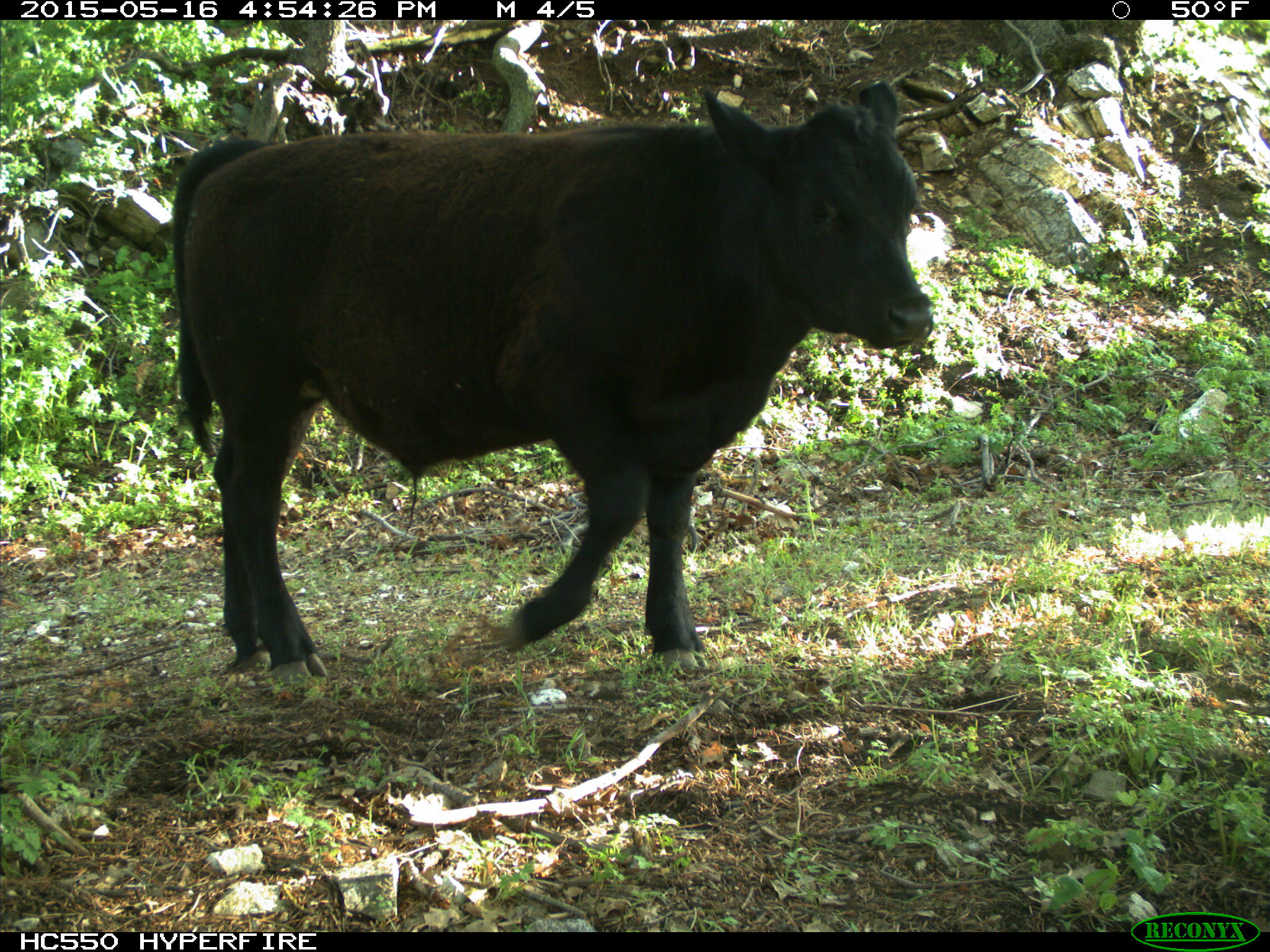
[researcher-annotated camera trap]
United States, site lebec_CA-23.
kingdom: Animalia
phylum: Chordata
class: Mammalia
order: Artiodactyla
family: Bovidae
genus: Bos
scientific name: Bos taurus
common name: domestic cow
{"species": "Bos taurus (domestic cow)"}